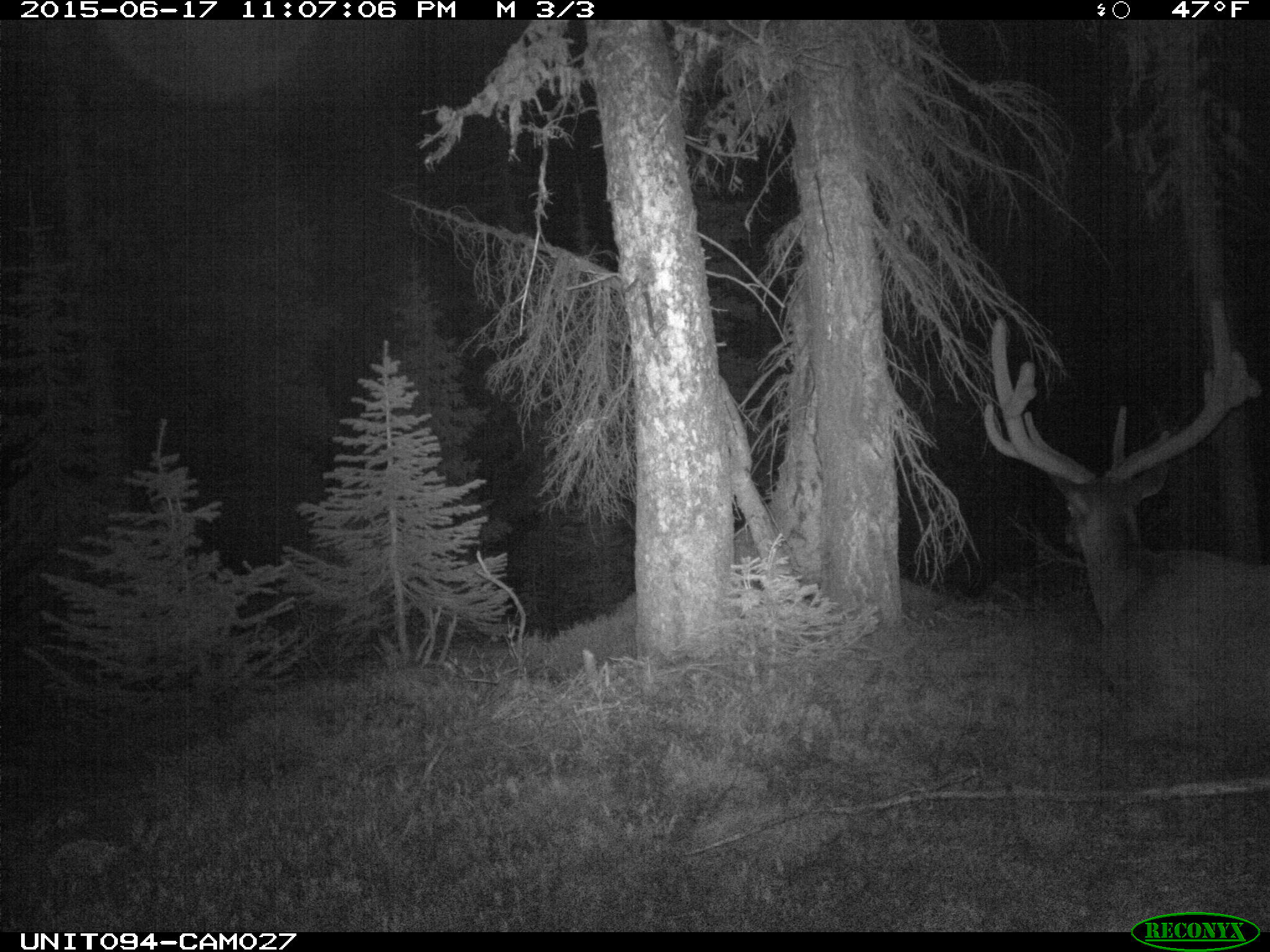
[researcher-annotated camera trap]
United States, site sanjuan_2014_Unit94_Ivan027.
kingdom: Animalia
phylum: Chordata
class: Mammalia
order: Artiodactyla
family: Cervidae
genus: Cervus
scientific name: Cervus elaphus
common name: red deer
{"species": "Cervus elaphus (red deer)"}